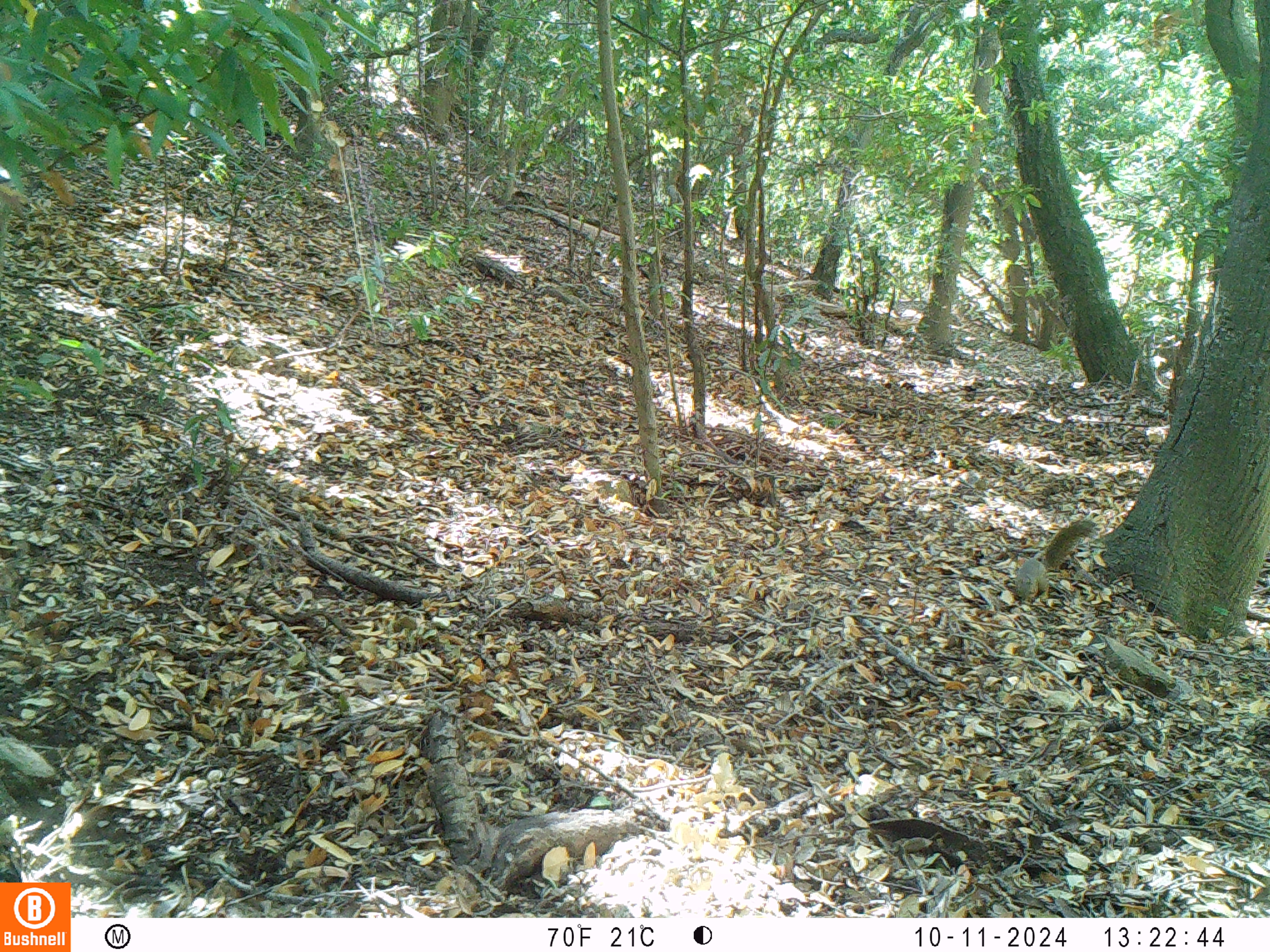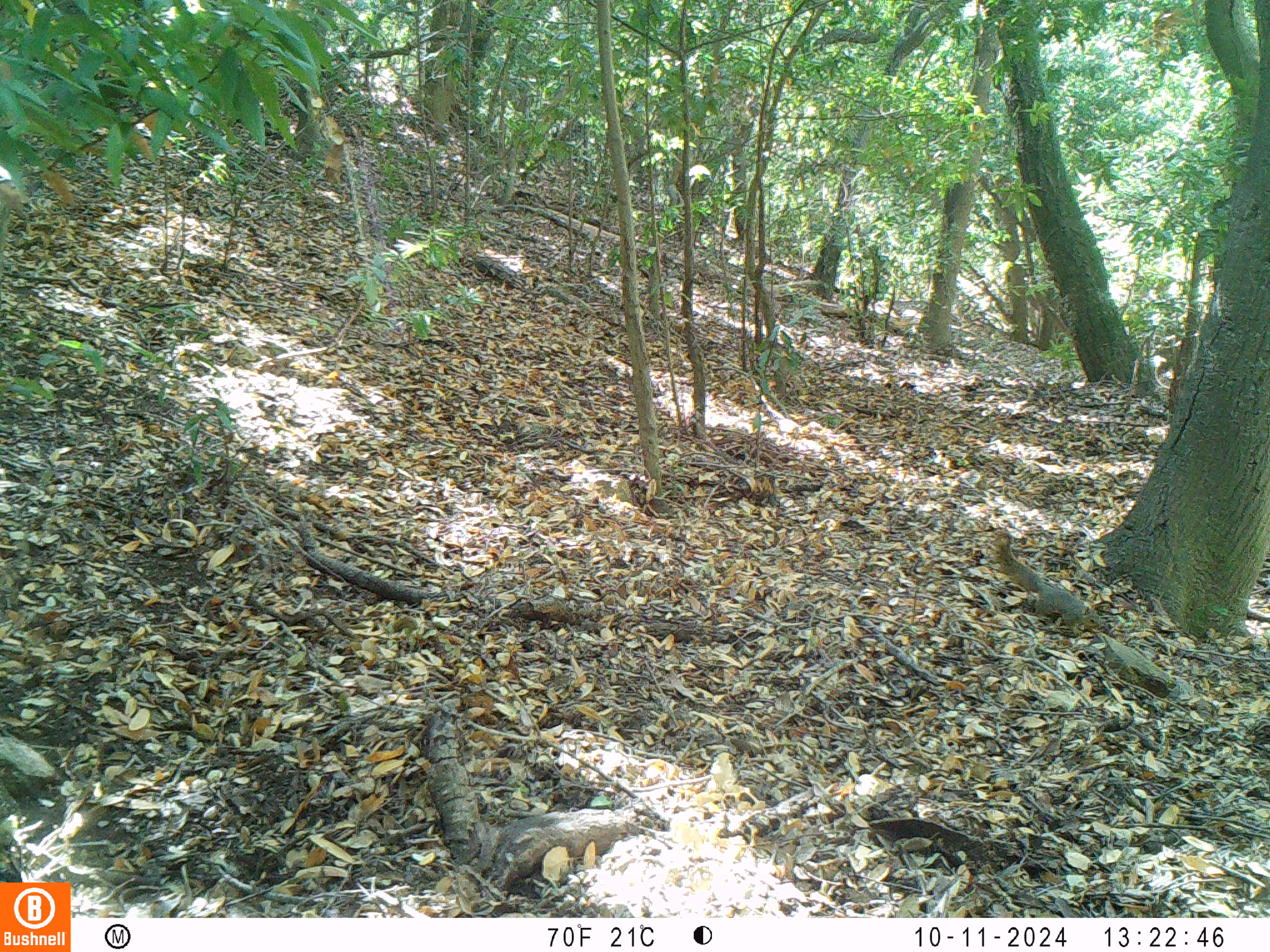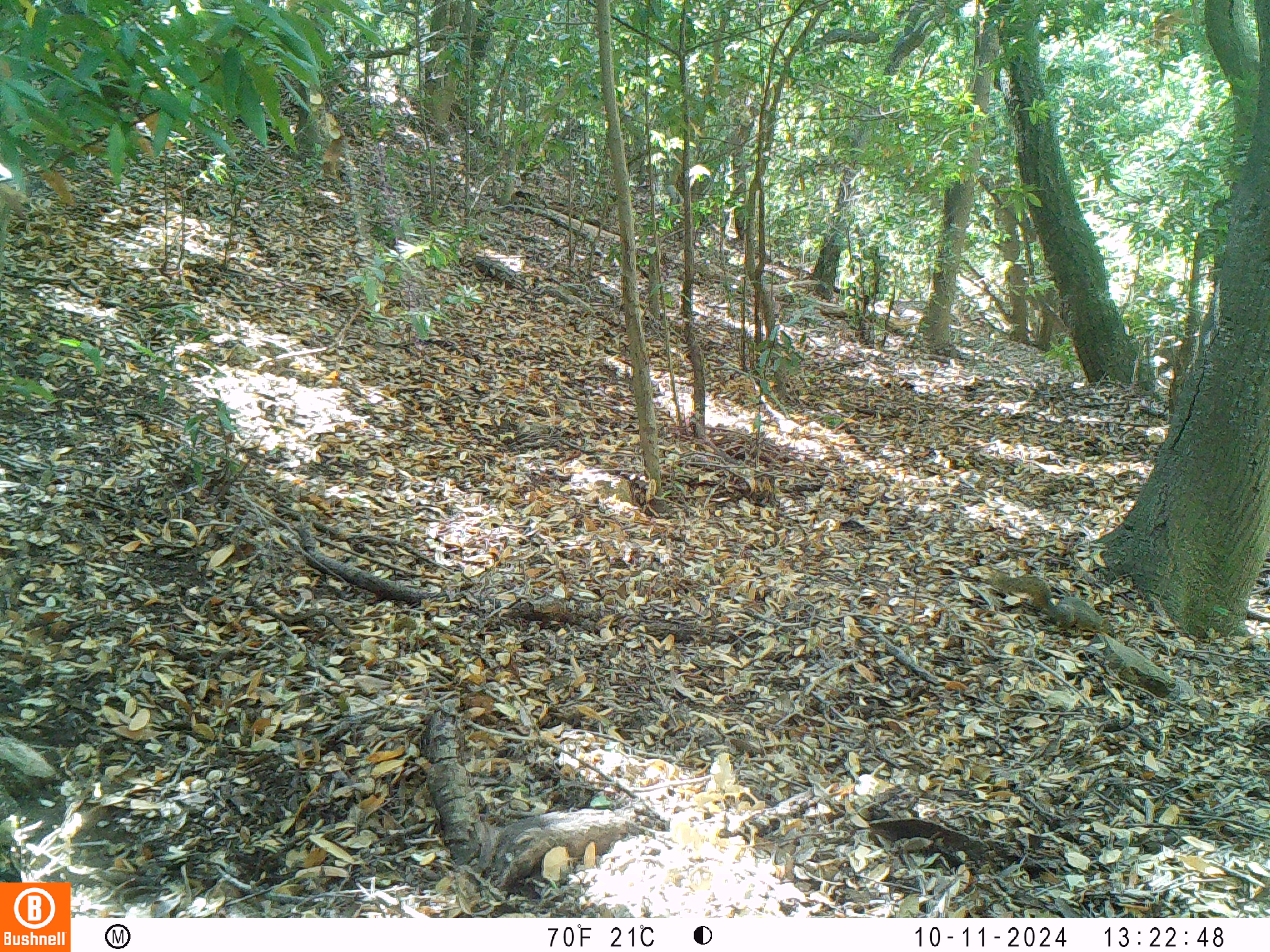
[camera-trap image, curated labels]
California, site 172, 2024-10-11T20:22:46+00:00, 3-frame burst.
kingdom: Animalia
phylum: Chordata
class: Mammalia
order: Rodentia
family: Sciuridae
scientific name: Sciuridae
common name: squirrel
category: unknown squirrel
Unknown squirrel (squirrel) (Sciuridae).